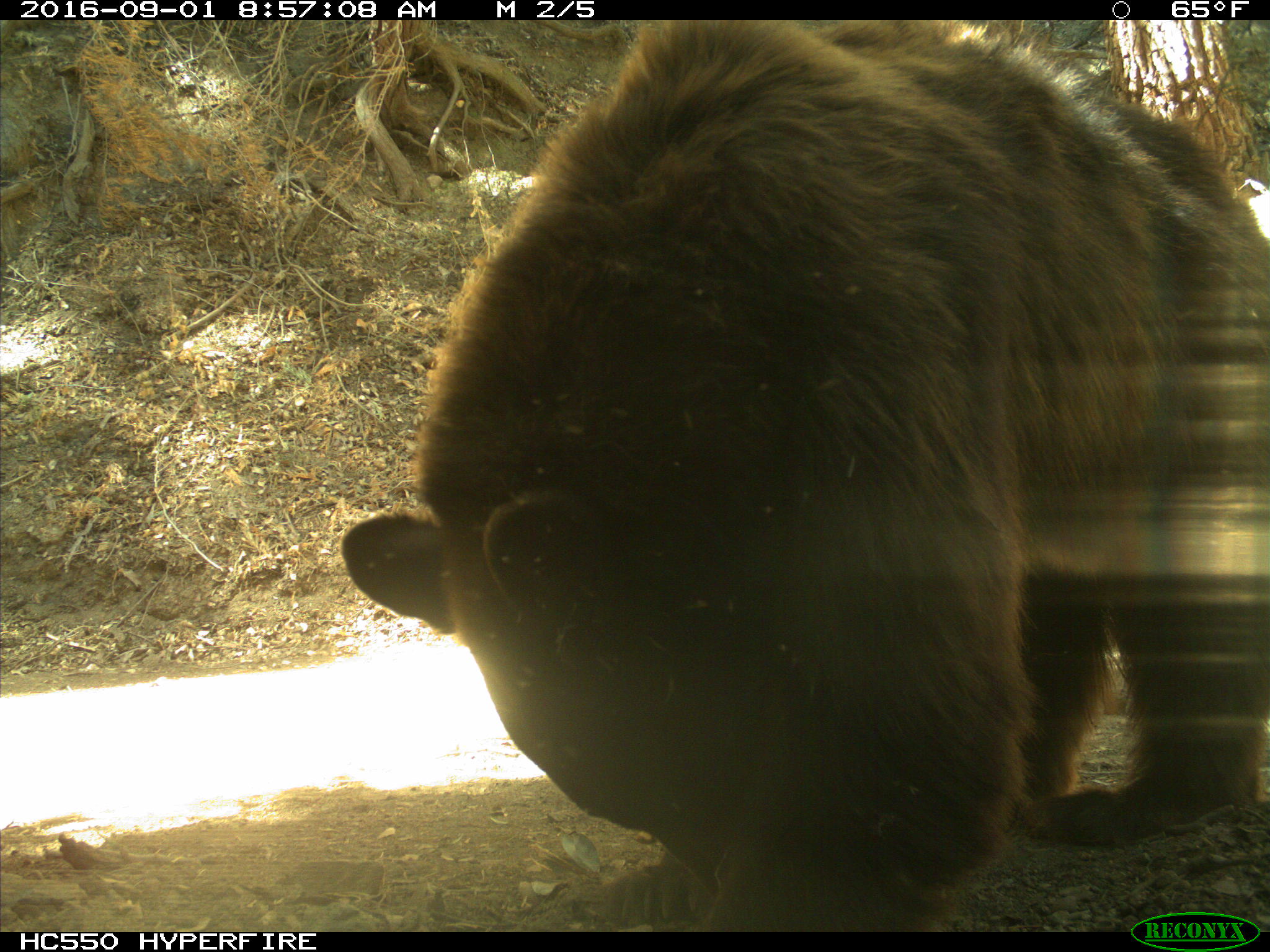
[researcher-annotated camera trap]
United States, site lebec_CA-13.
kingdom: Animalia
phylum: Chordata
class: Mammalia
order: Carnivora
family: Ursidae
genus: Ursus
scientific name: Ursus americanus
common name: american black bear